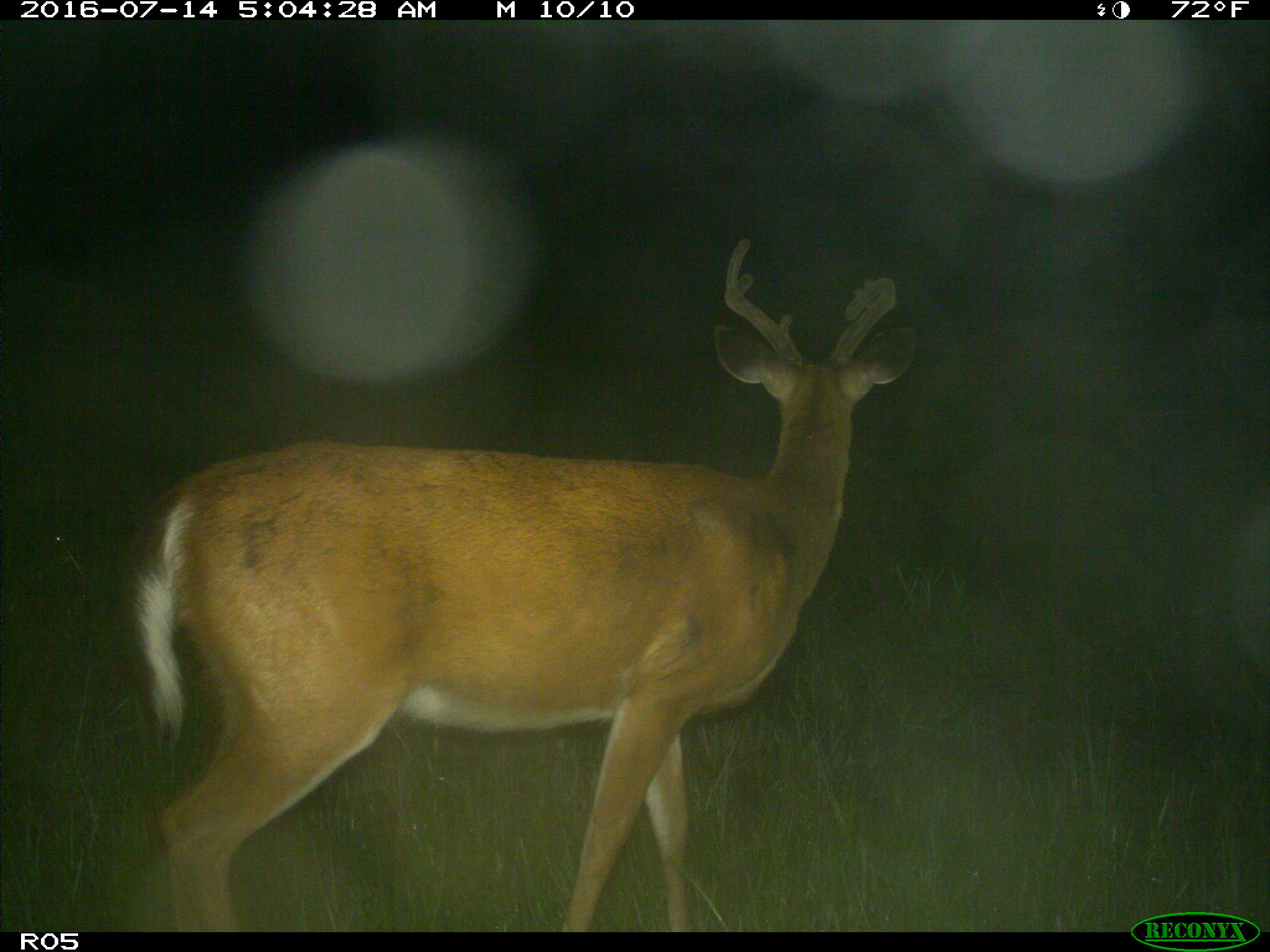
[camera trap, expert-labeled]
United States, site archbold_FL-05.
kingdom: Animalia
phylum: Chordata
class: Mammalia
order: Artiodactyla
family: Cervidae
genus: Odocoileus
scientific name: Odocoileus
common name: deer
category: unidentified deer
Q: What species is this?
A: Unidentified deer (deer) (Odocoileus).